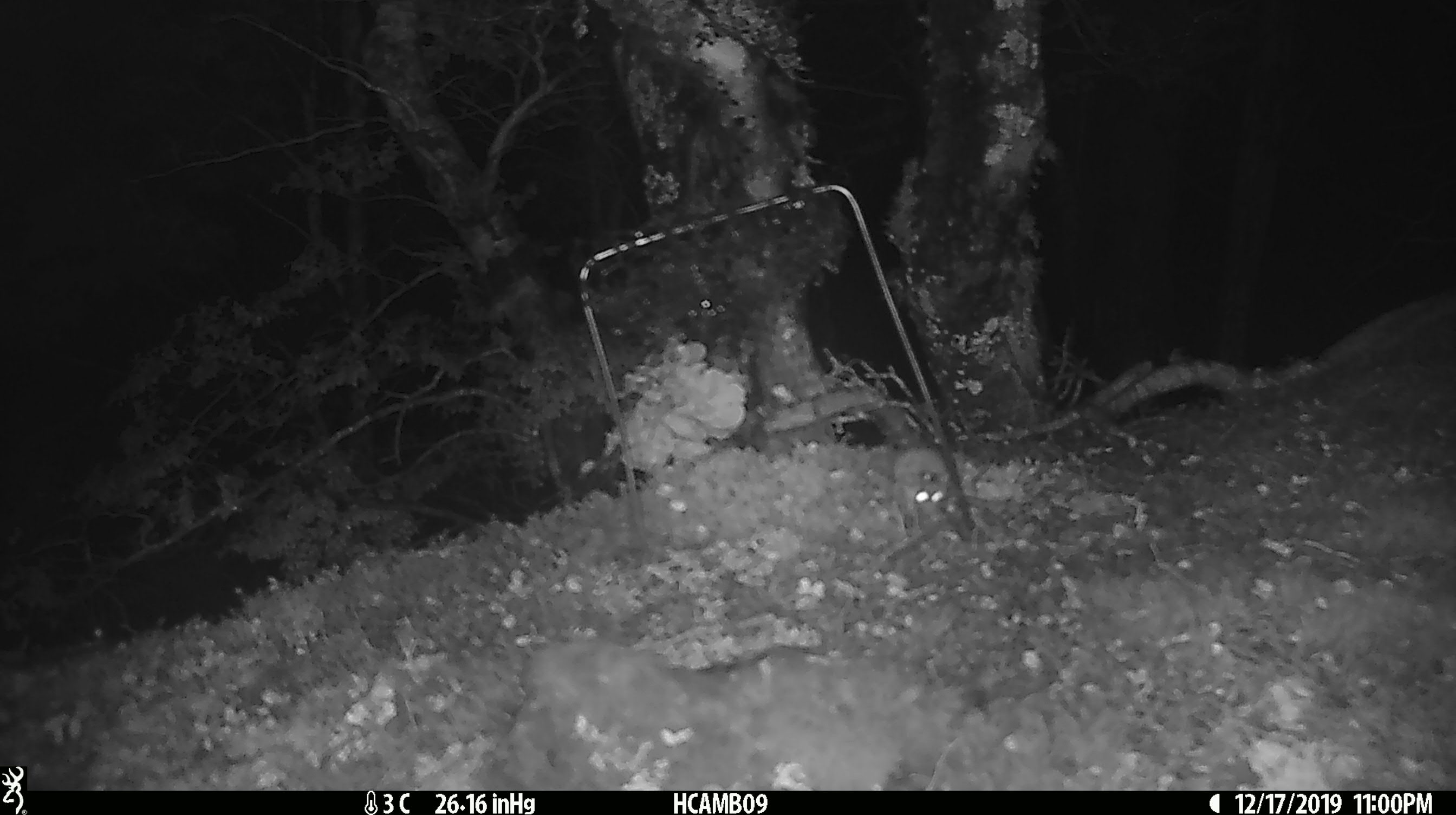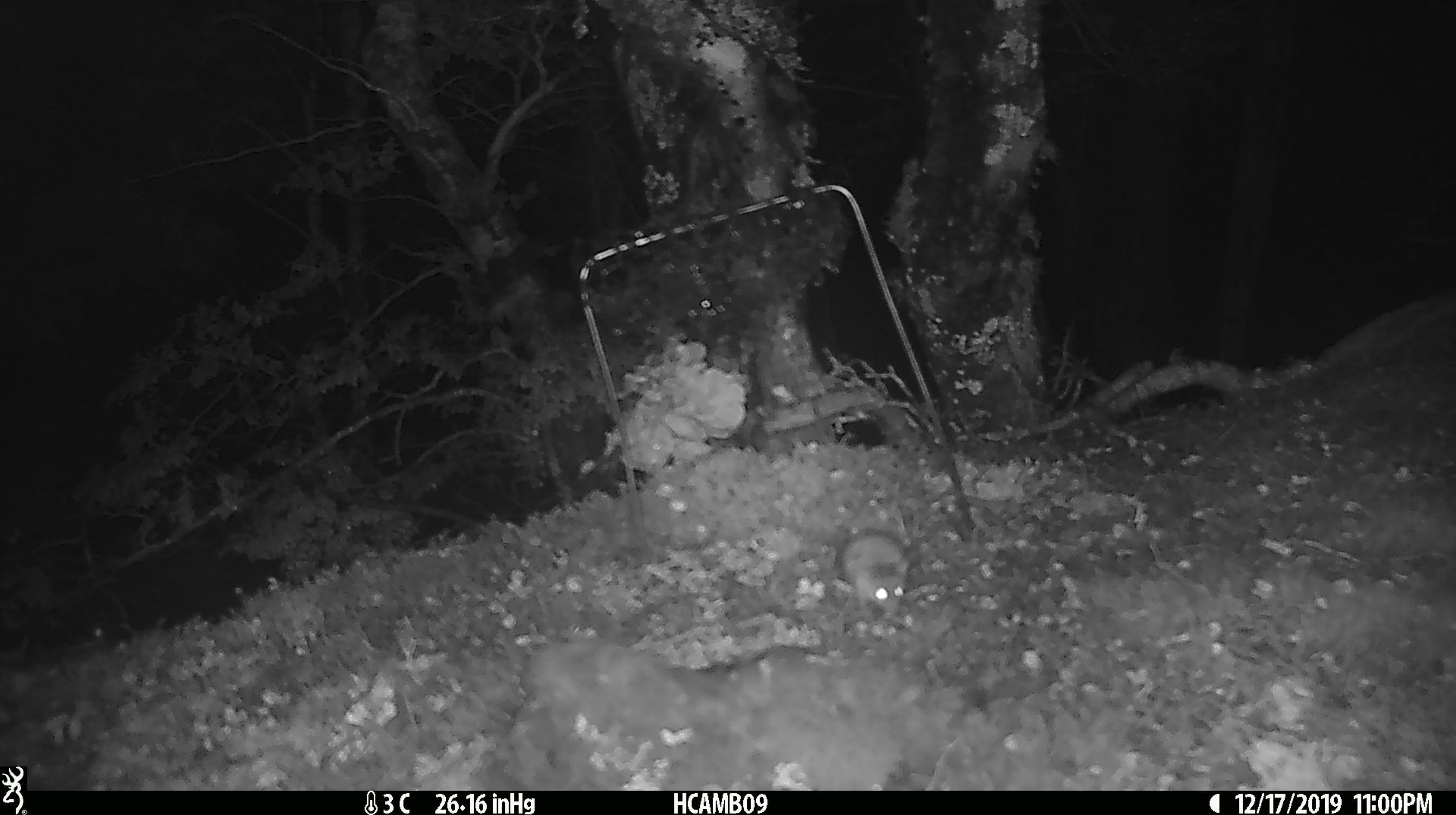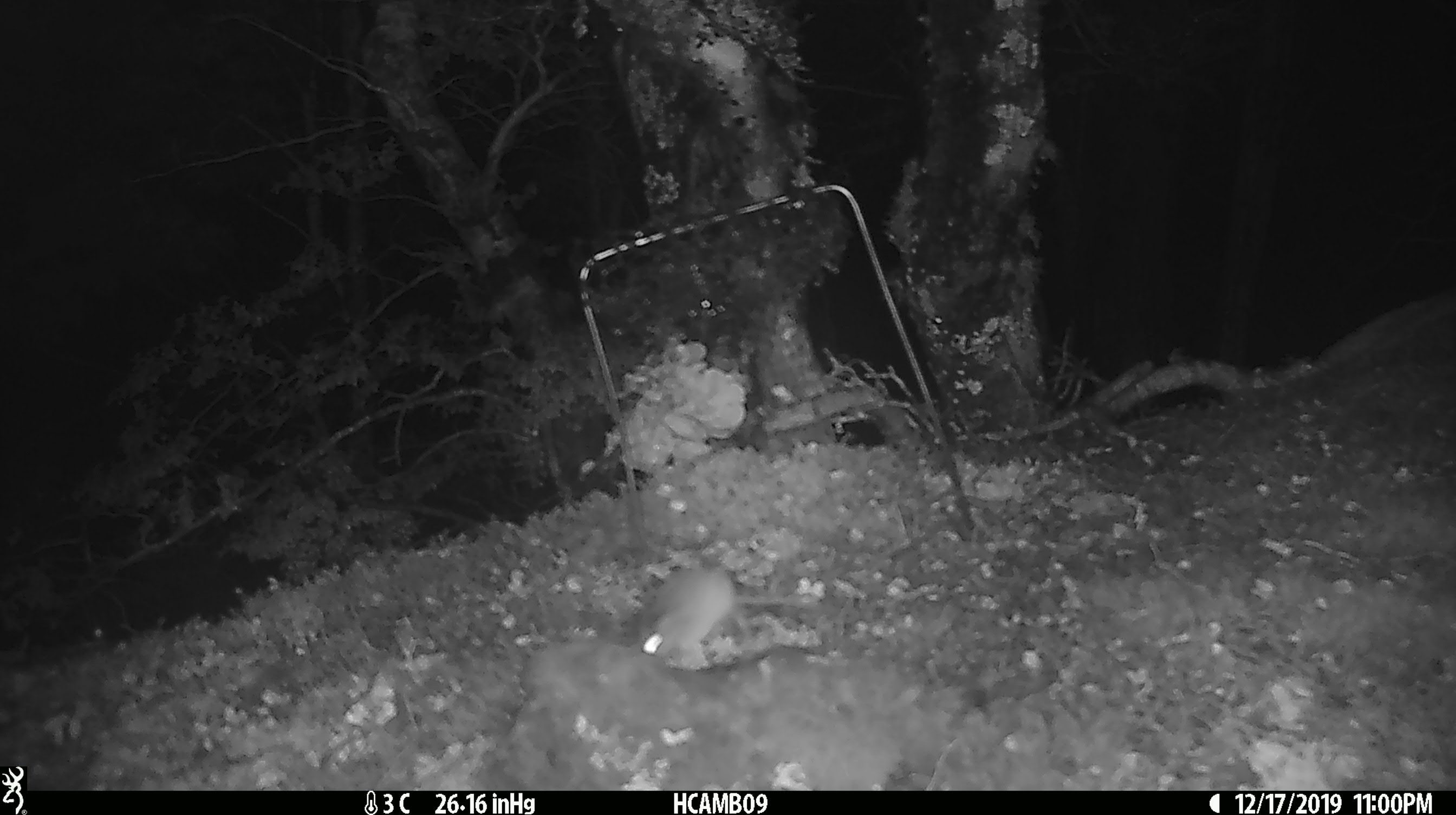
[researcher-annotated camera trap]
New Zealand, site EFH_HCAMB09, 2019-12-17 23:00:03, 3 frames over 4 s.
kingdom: Animalia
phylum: Chordata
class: Mammalia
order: Rodentia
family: Muridae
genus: Mus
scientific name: Mus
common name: mouse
Mouse (Mus).